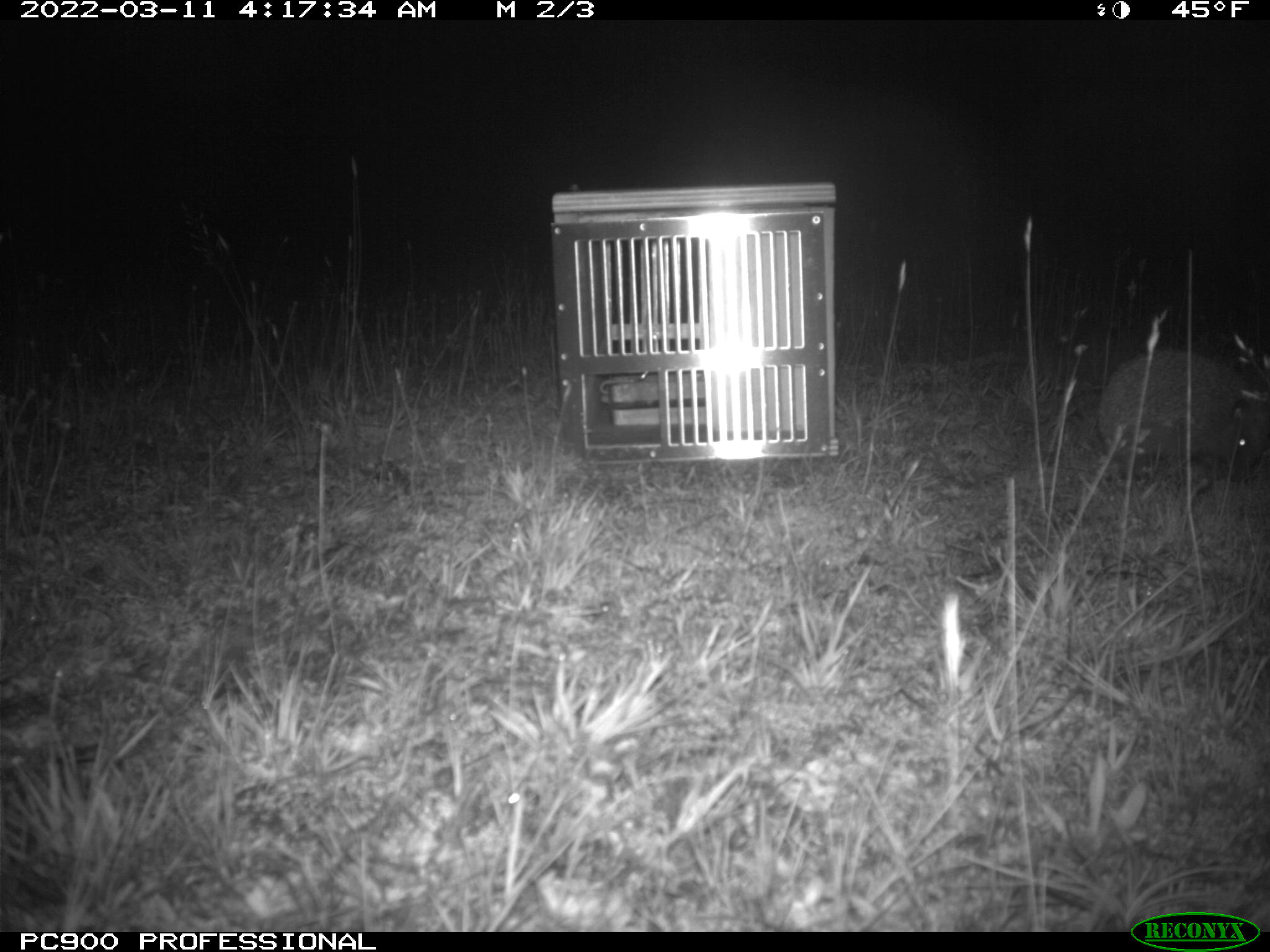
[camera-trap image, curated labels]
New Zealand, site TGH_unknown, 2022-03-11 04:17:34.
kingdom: Animalia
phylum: Chordata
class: Mammalia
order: Eulipotyphla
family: Erinaceidae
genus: Erinaceus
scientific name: Erinaceus europaeus europaeus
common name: european hedgehog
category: hedgehog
Hedgehog (european hedgehog) (Erinaceus europaeus europaeus).